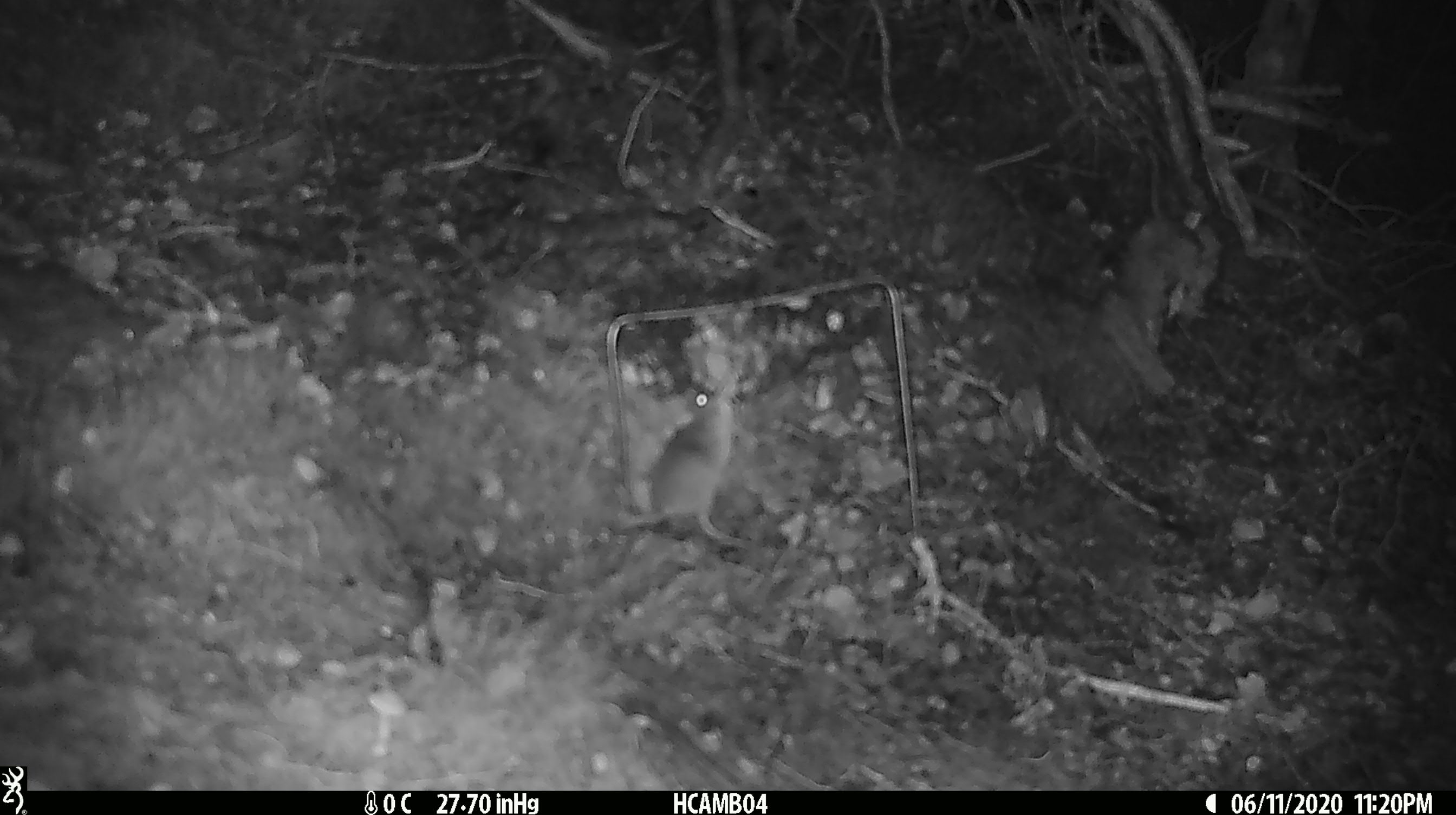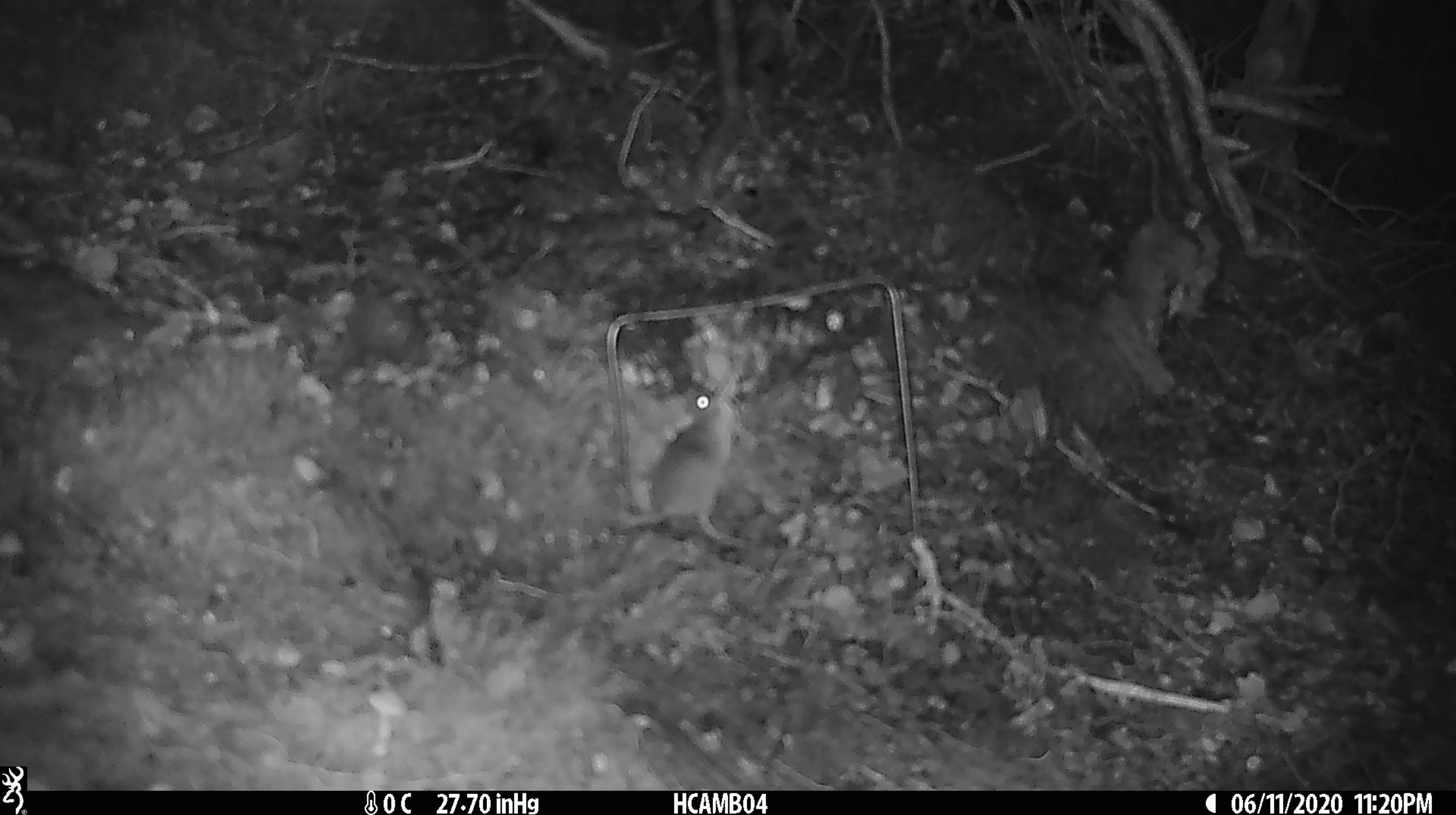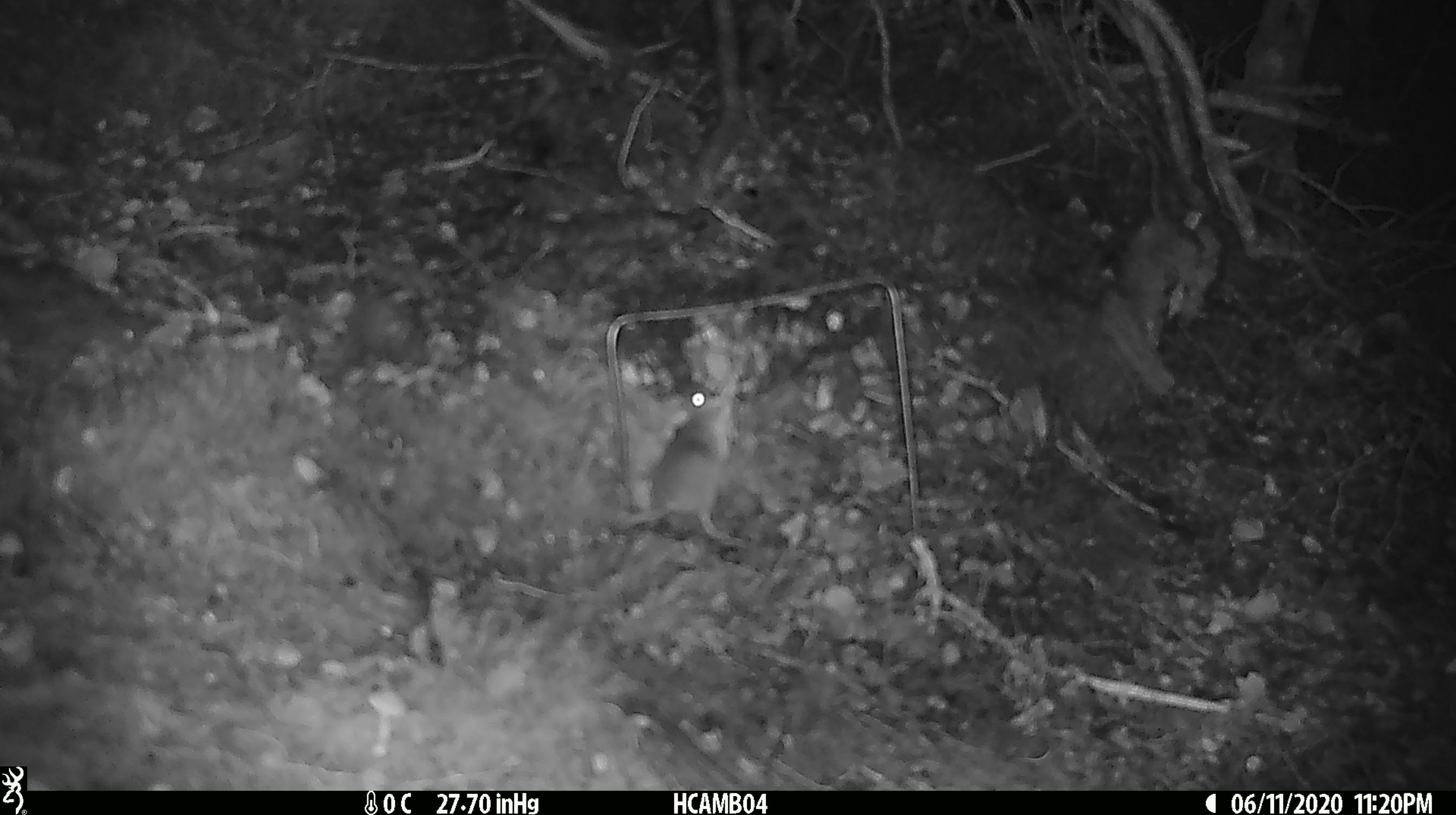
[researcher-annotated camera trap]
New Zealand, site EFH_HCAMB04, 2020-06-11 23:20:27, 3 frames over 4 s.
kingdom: Animalia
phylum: Chordata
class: Mammalia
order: Rodentia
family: Muridae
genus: Mus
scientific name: Mus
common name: mouse